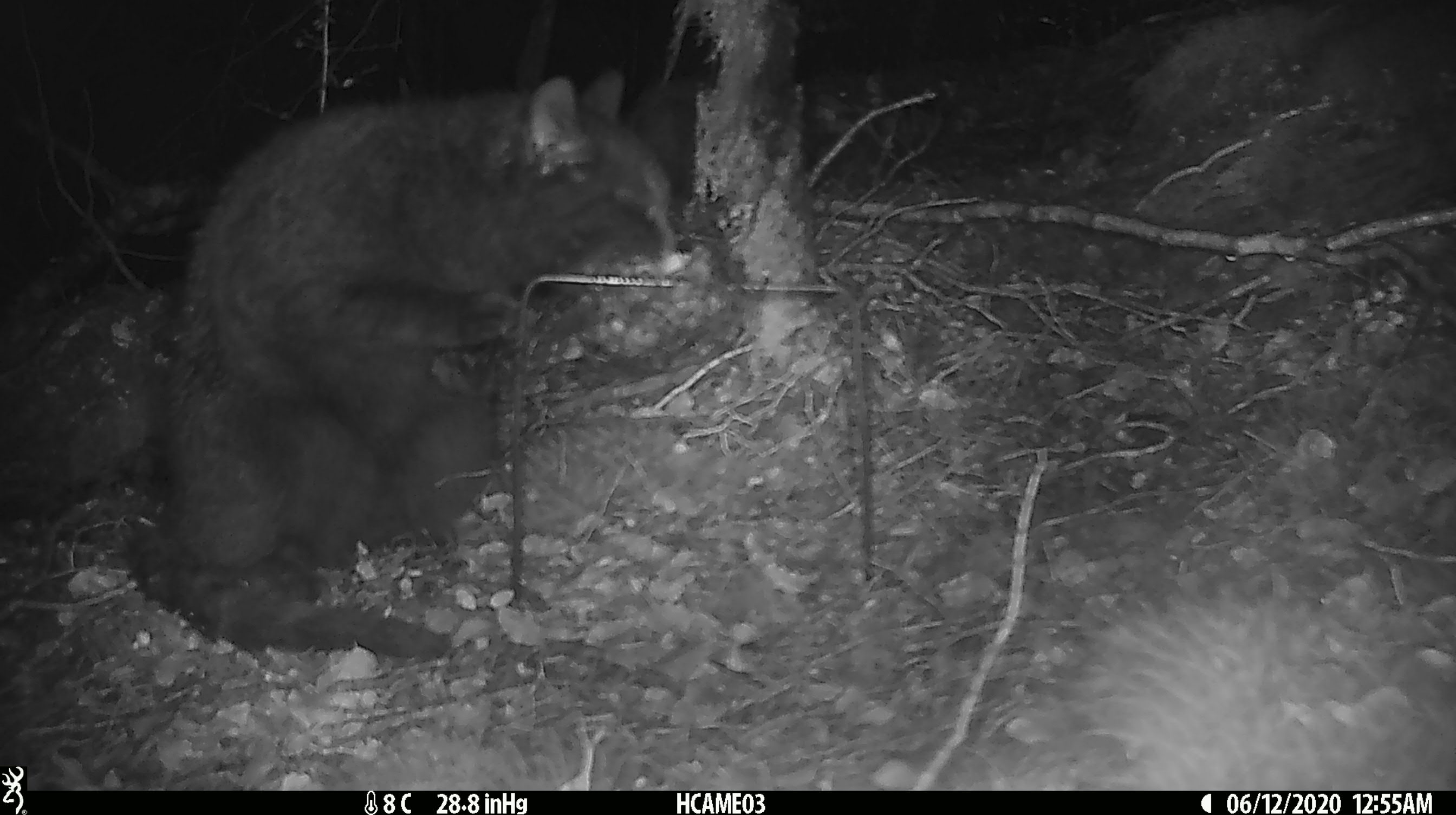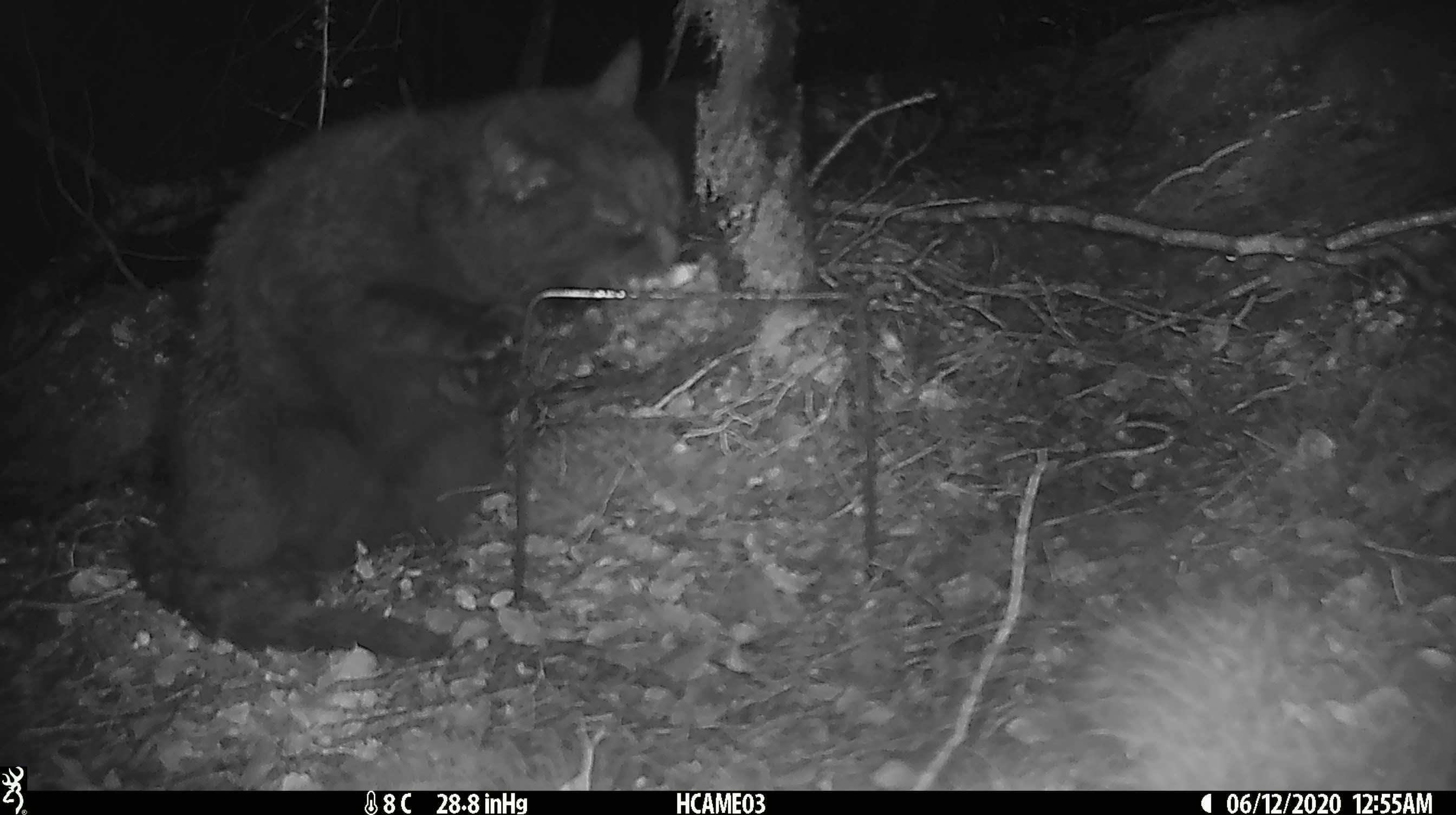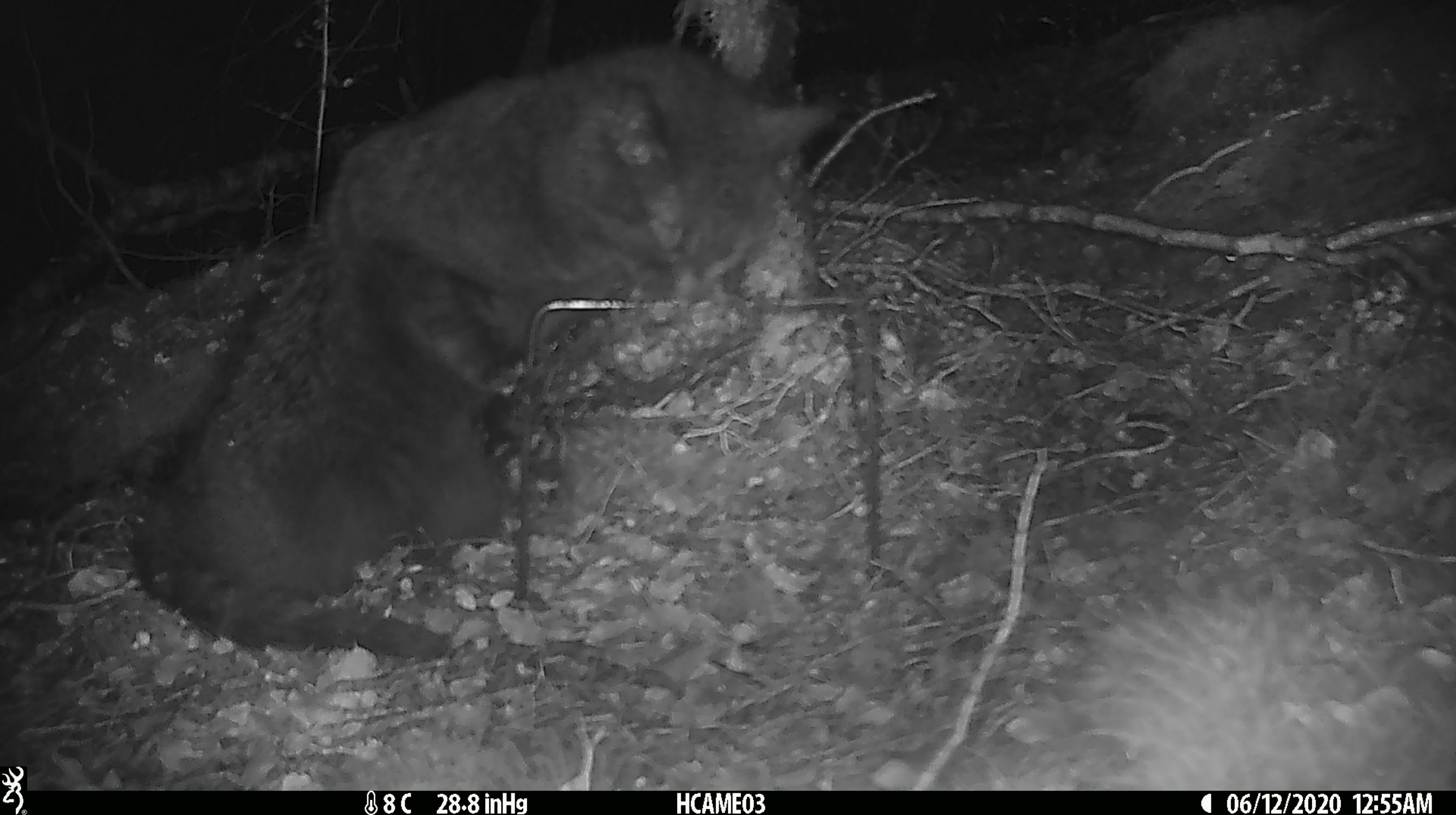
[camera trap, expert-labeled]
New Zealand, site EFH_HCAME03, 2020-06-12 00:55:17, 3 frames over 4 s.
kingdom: Animalia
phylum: Chordata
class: Mammalia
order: Carnivora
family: Felidae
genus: Felis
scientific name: Felis catus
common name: domestic cat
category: cat